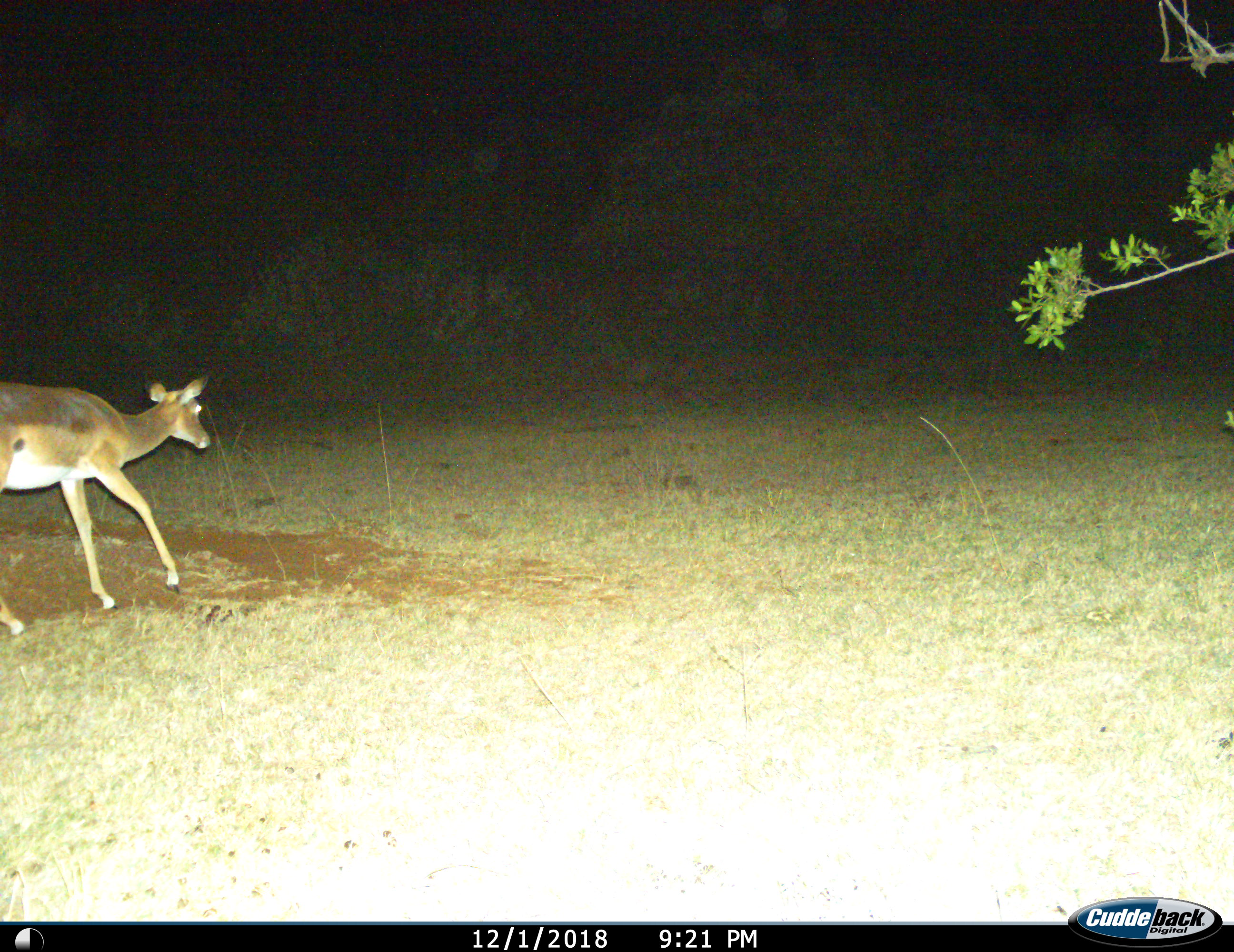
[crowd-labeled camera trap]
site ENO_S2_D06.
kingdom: Animalia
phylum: Chordata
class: Mammalia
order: Artiodactyla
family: Bovidae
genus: Aepyceros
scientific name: Aepyceros melampus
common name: impala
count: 1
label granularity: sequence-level